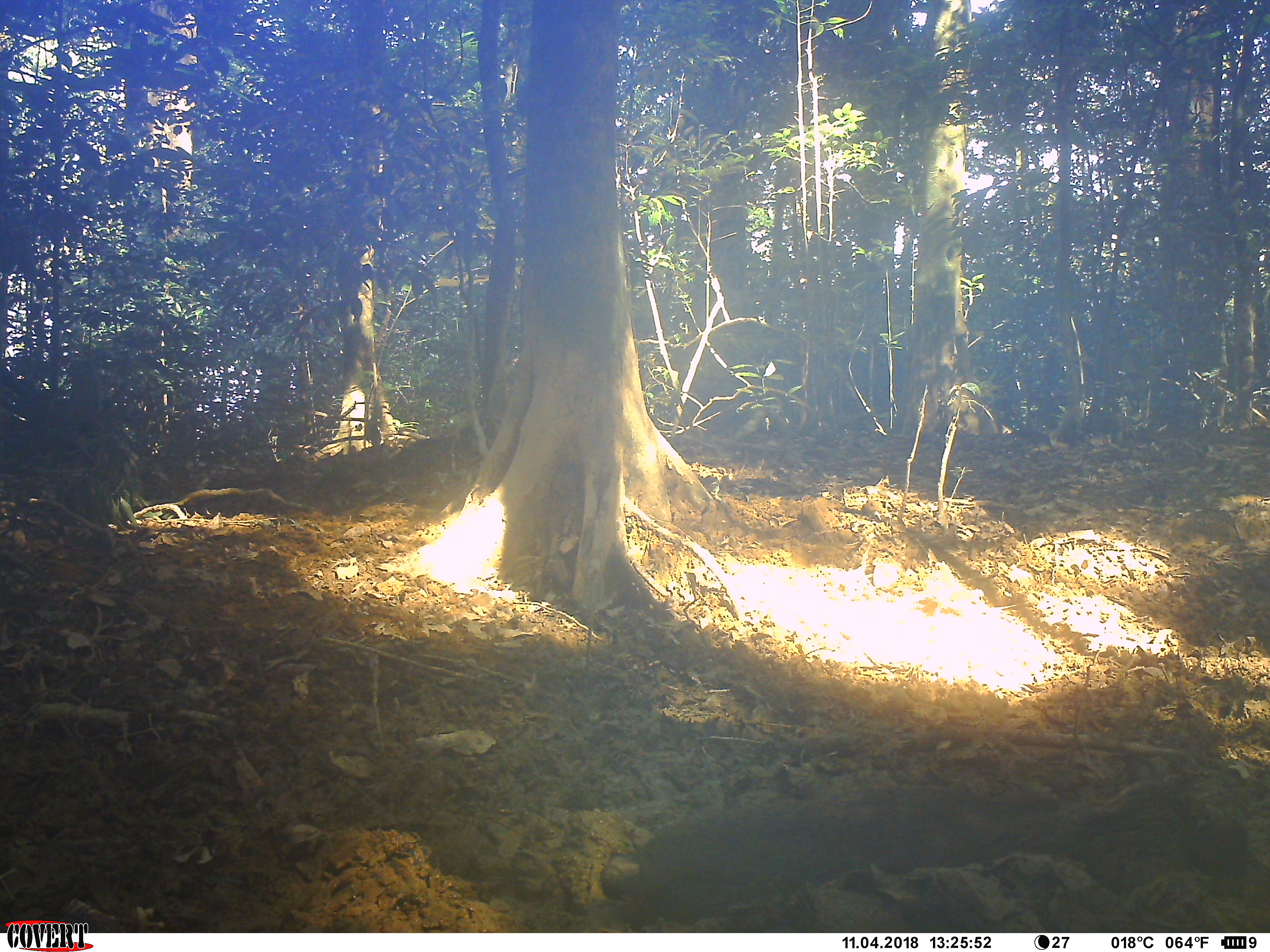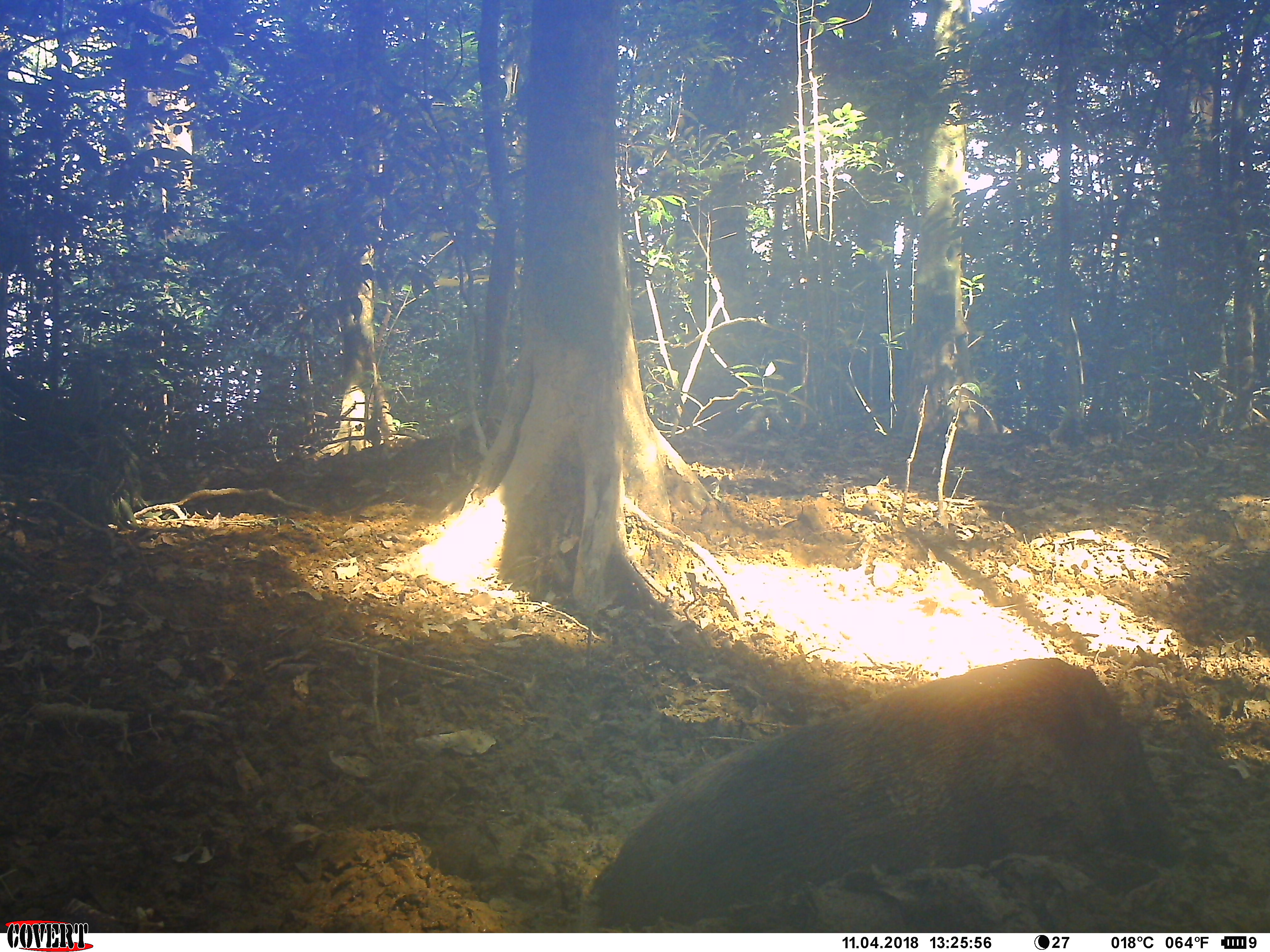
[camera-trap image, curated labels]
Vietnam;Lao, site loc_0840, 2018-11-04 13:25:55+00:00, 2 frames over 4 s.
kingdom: Animalia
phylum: Chordata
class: Mammalia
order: Artiodactyla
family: Suidae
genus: Sus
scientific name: Sus scrofa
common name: eurasian wild pig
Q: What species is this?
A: Eurasian wild pig (Sus scrofa).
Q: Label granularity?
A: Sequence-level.